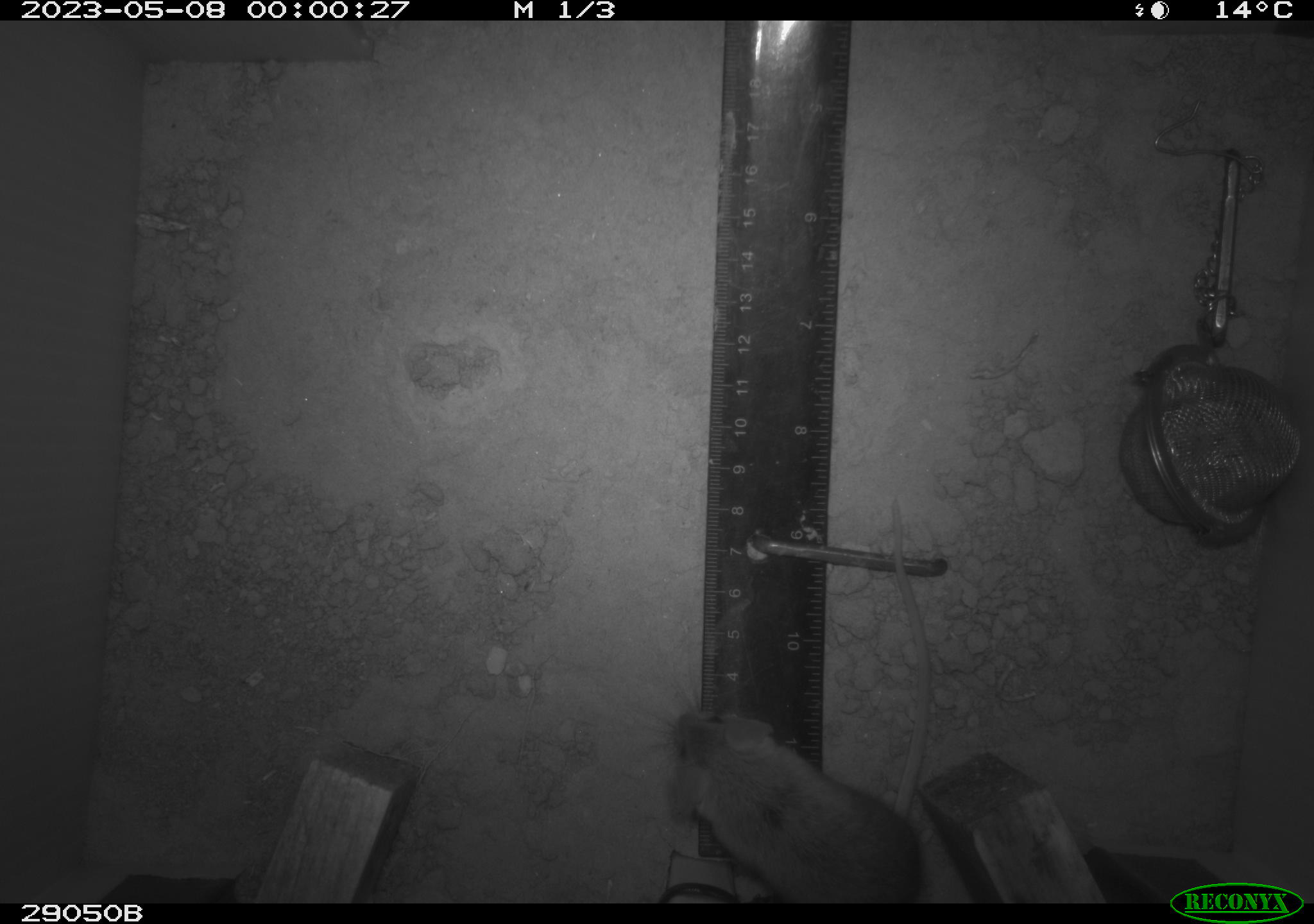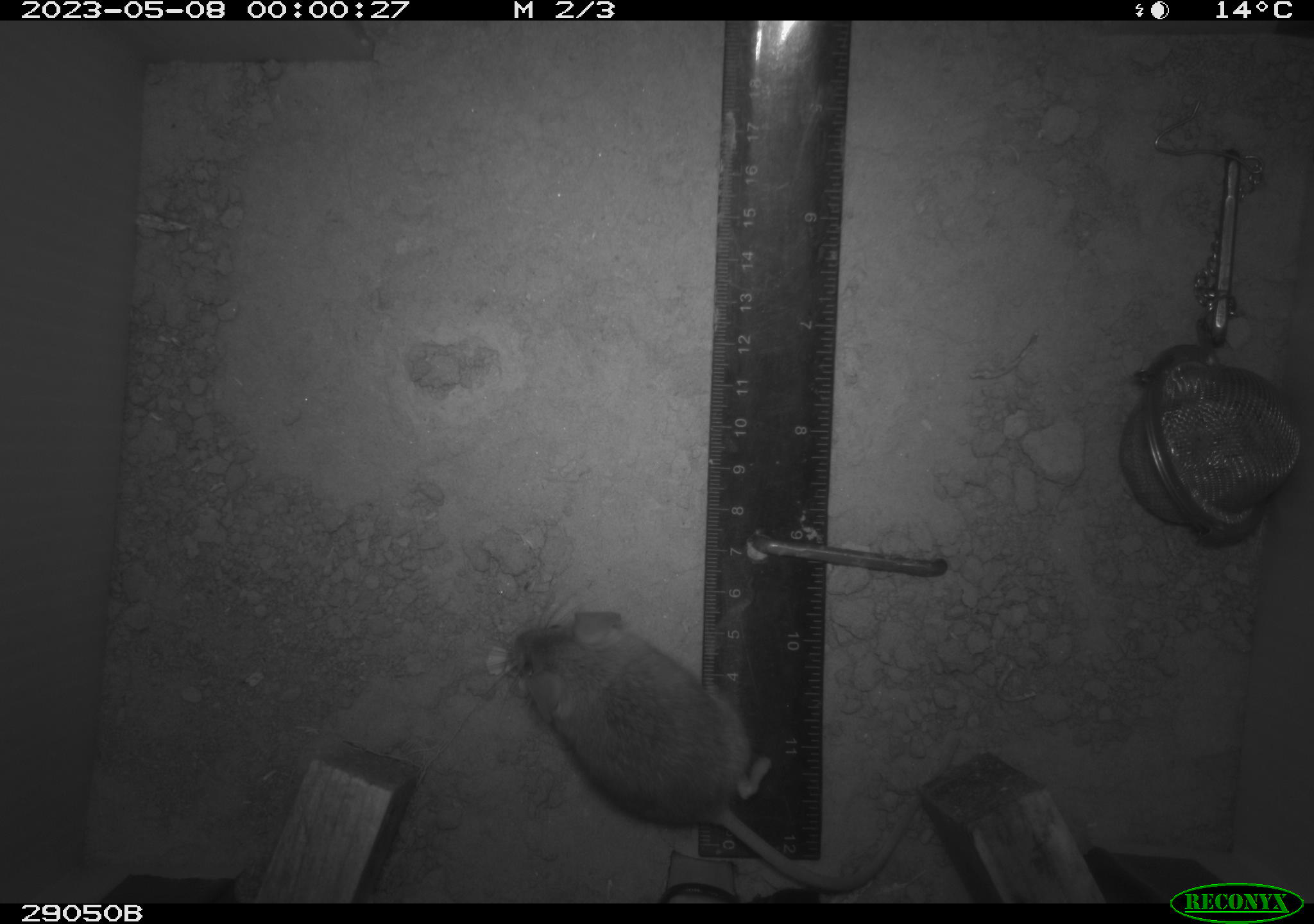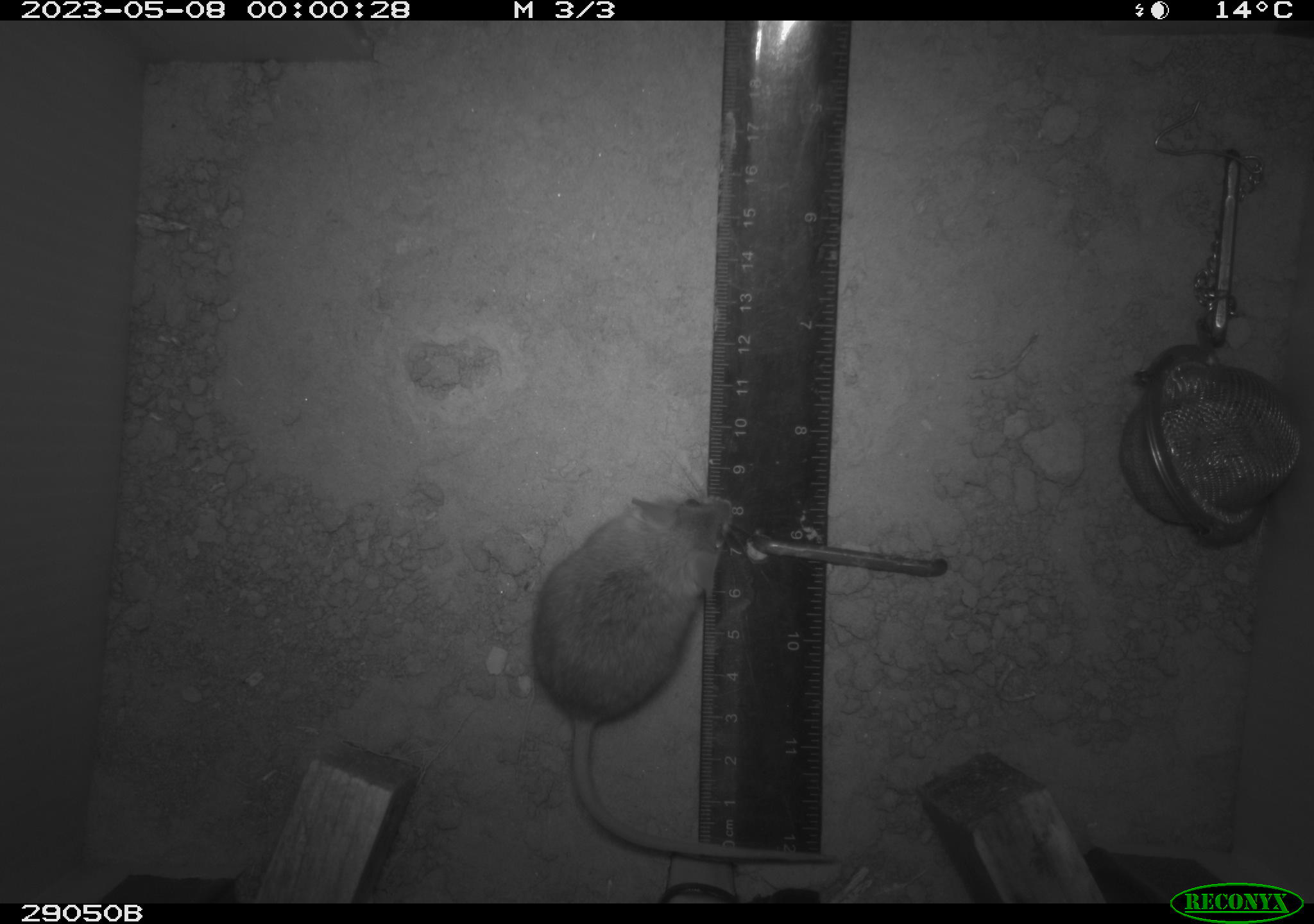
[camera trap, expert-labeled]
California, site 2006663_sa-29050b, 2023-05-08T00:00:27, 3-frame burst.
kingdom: Animalia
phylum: Chordata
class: Mammalia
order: Rodentia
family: Cricetidae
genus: Peromyscus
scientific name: Peromyscus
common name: deer mice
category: peromyscus species